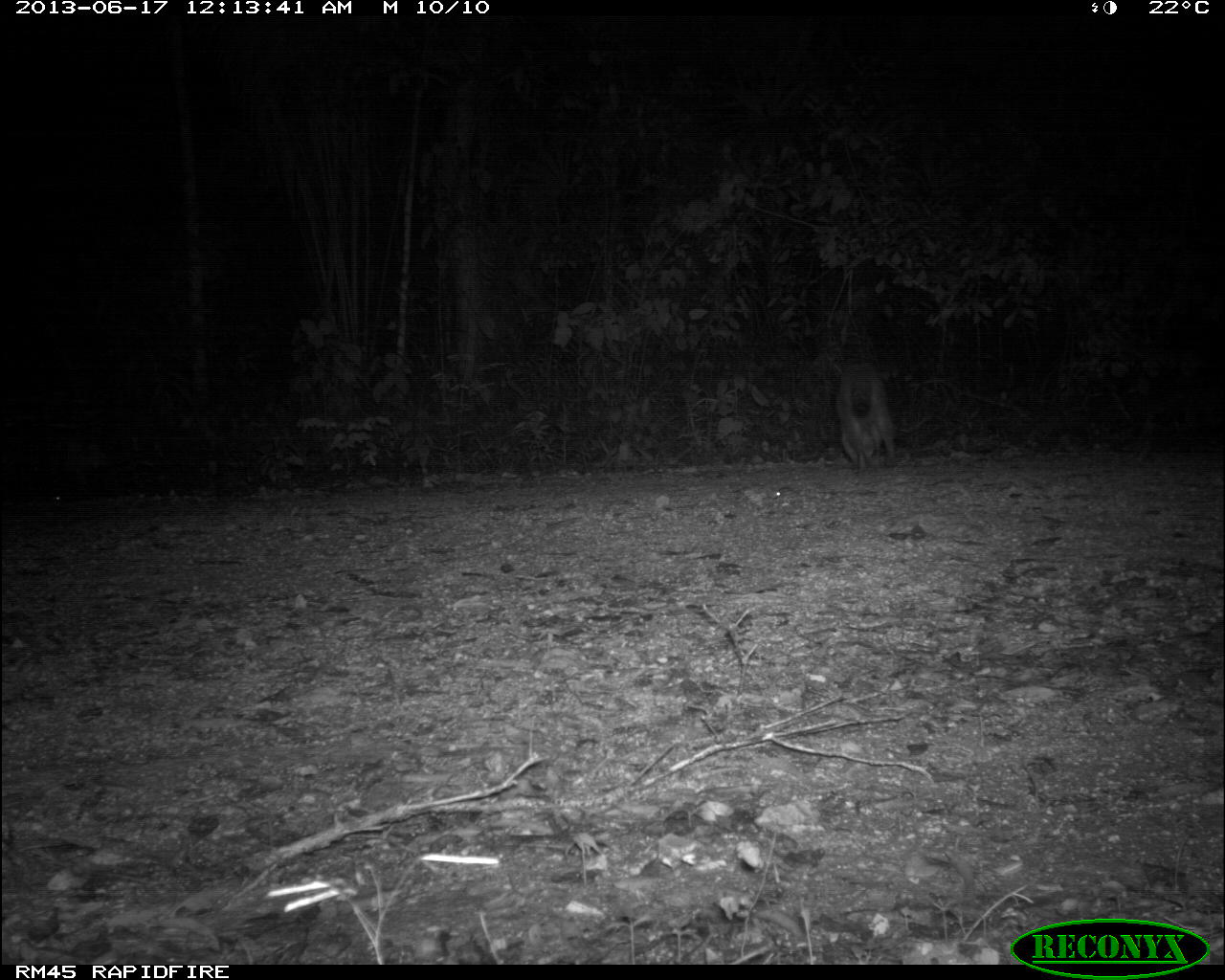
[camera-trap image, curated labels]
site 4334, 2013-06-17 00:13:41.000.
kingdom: Animalia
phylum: Chordata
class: Mammalia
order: Carnivora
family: Procyonidae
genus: Procyon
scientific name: Procyon lotor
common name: common raccoon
Procyon lotor (common raccoon), count 1.